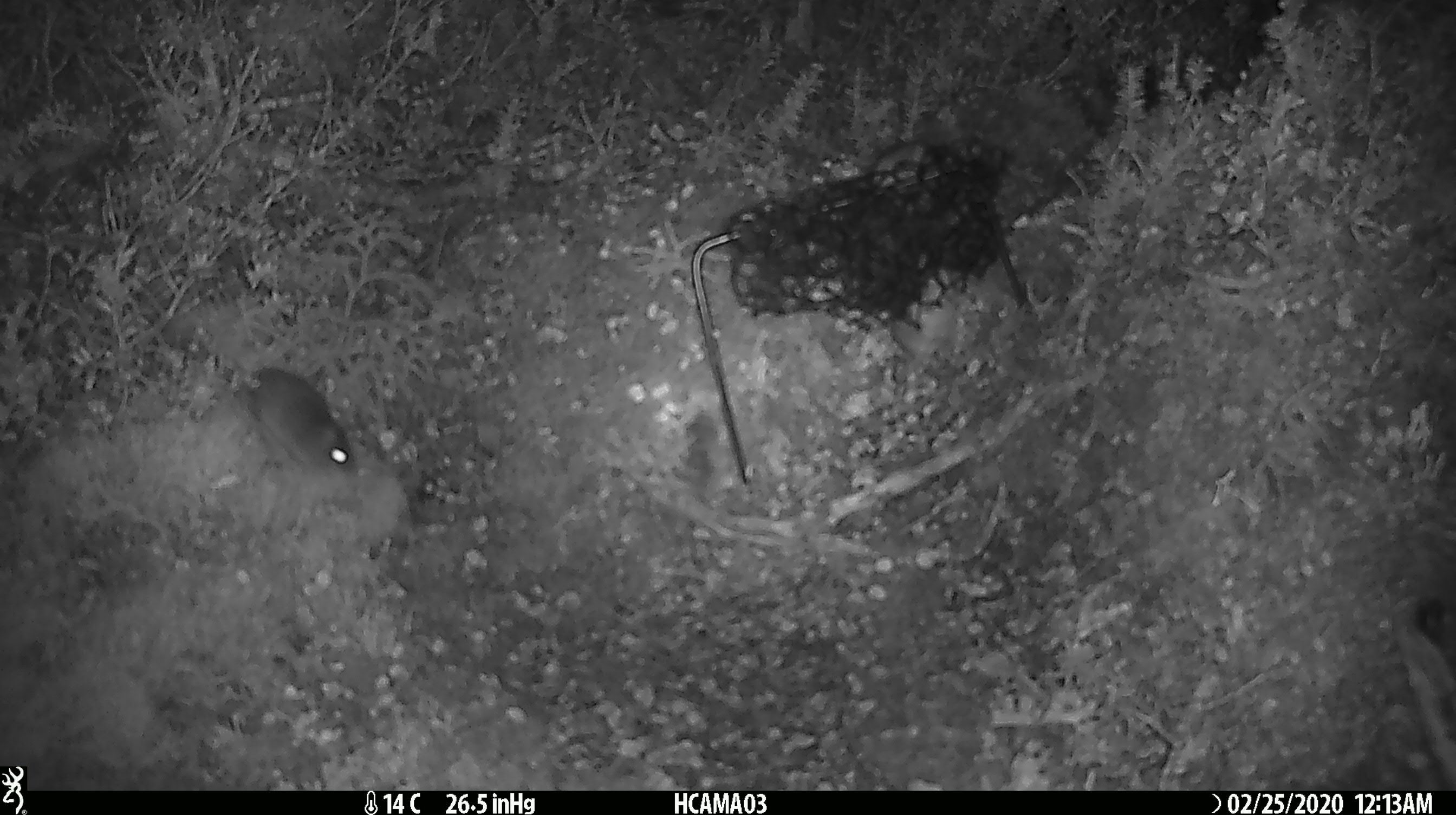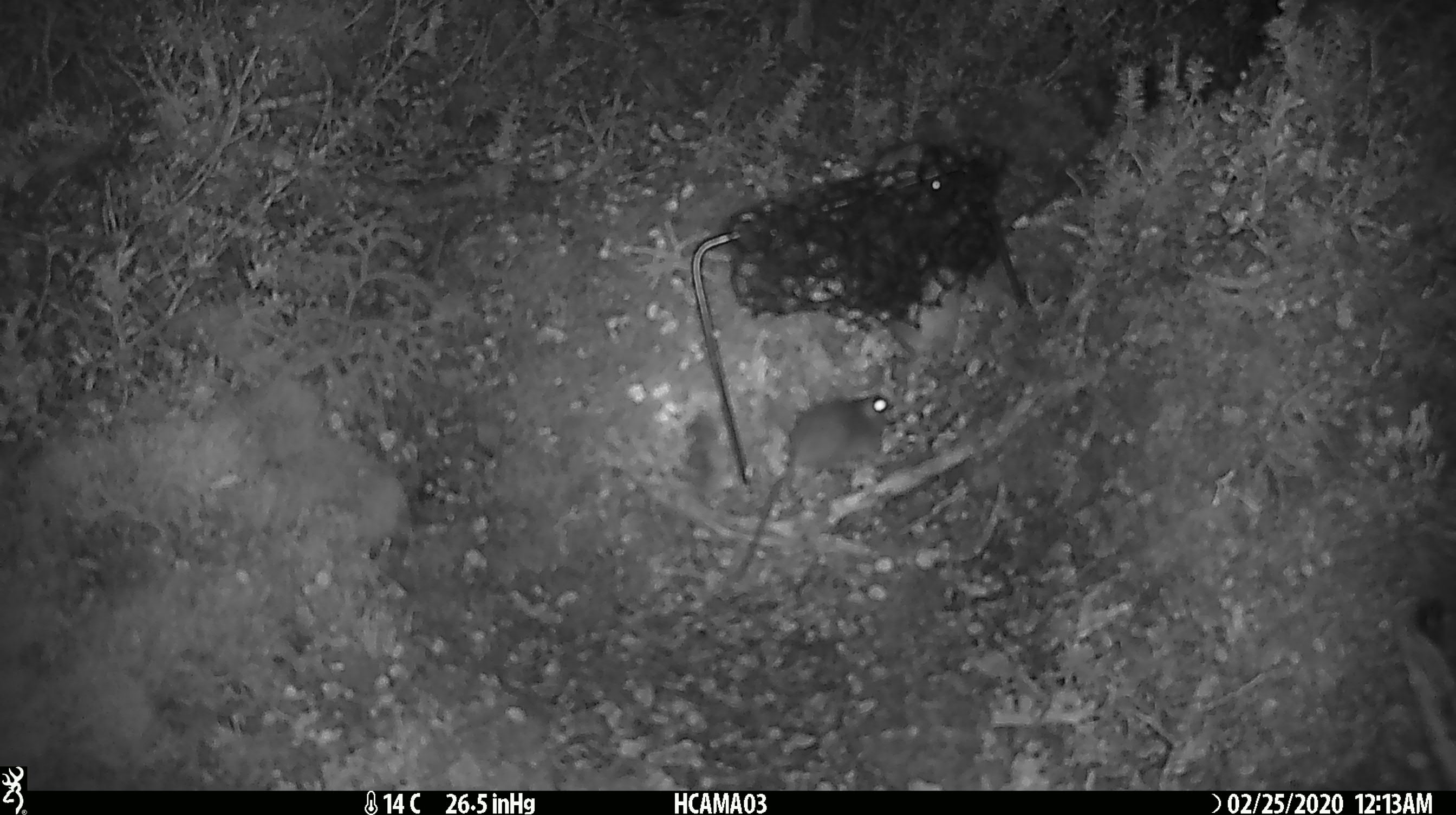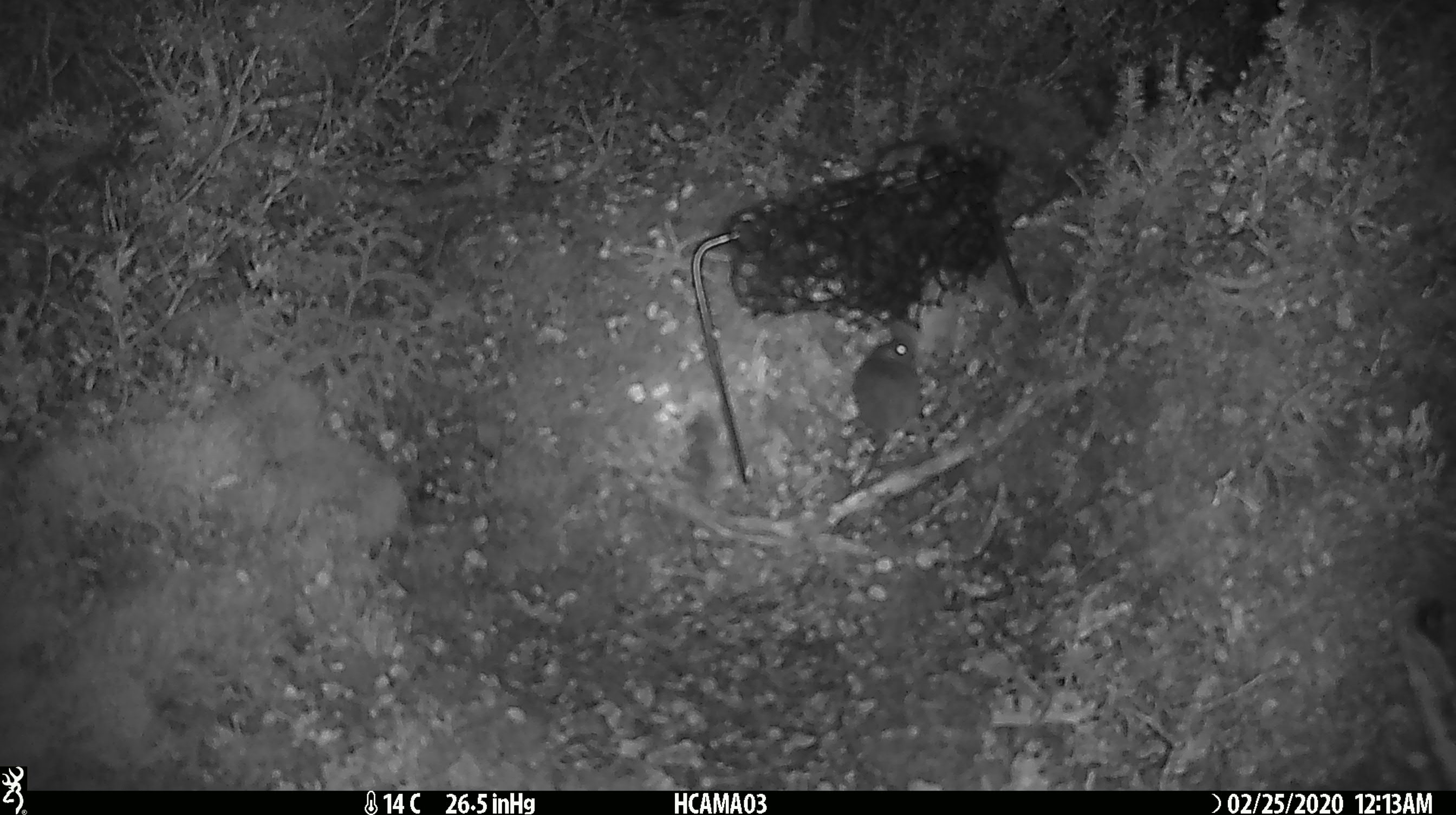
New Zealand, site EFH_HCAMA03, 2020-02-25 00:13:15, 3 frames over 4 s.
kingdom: Animalia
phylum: Chordata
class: Mammalia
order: Rodentia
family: Muridae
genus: Mus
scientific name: Mus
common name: mouse